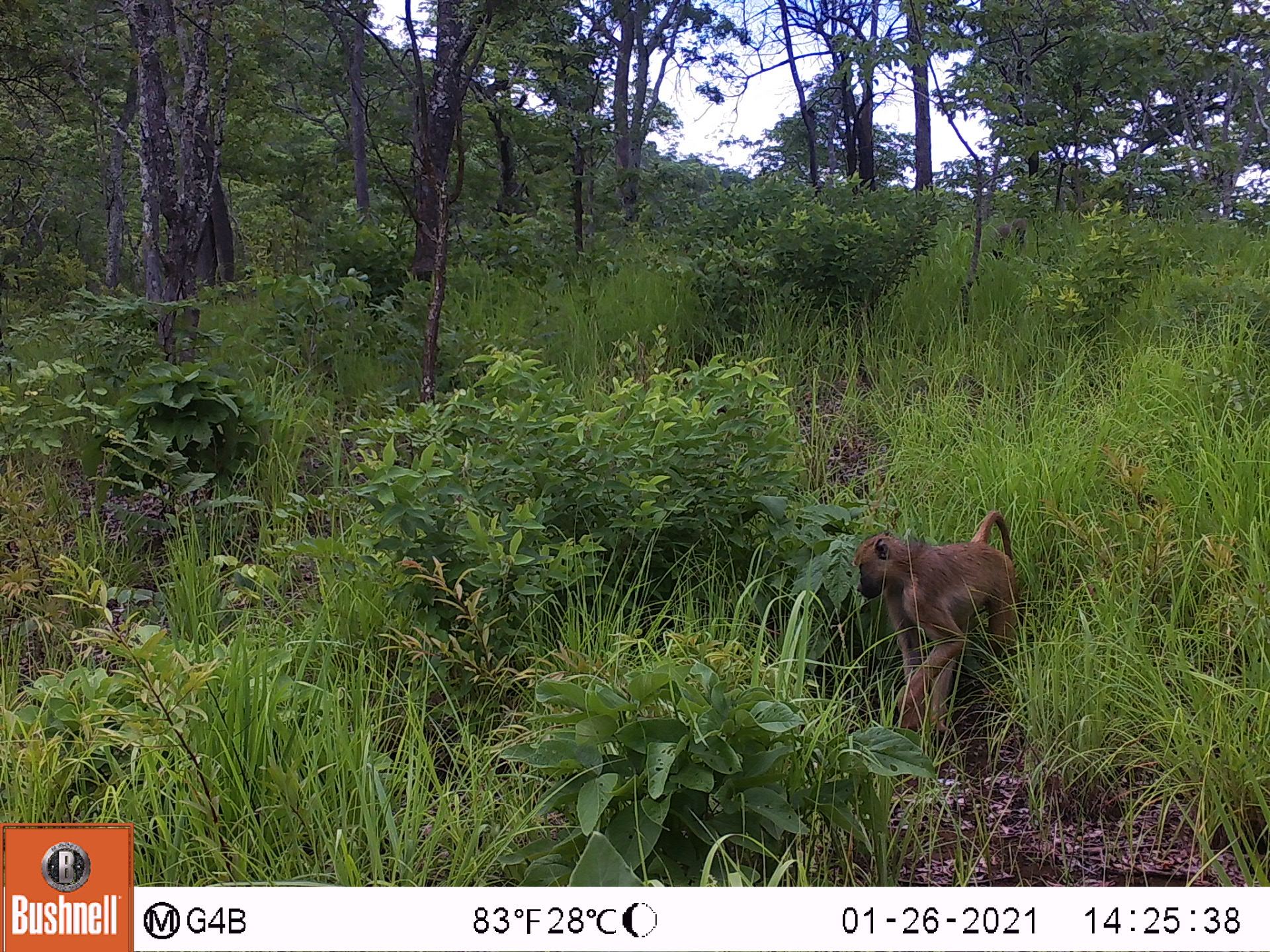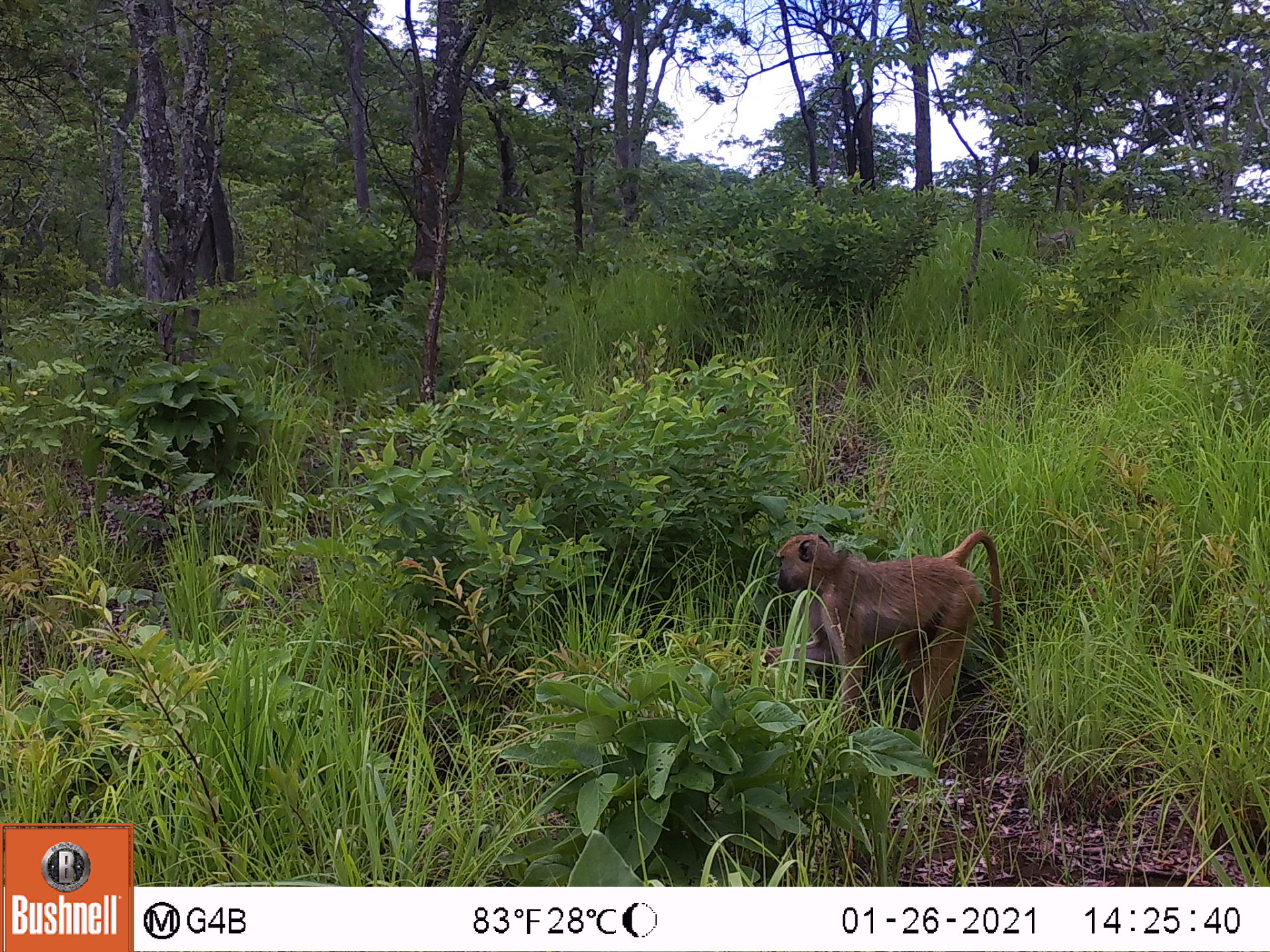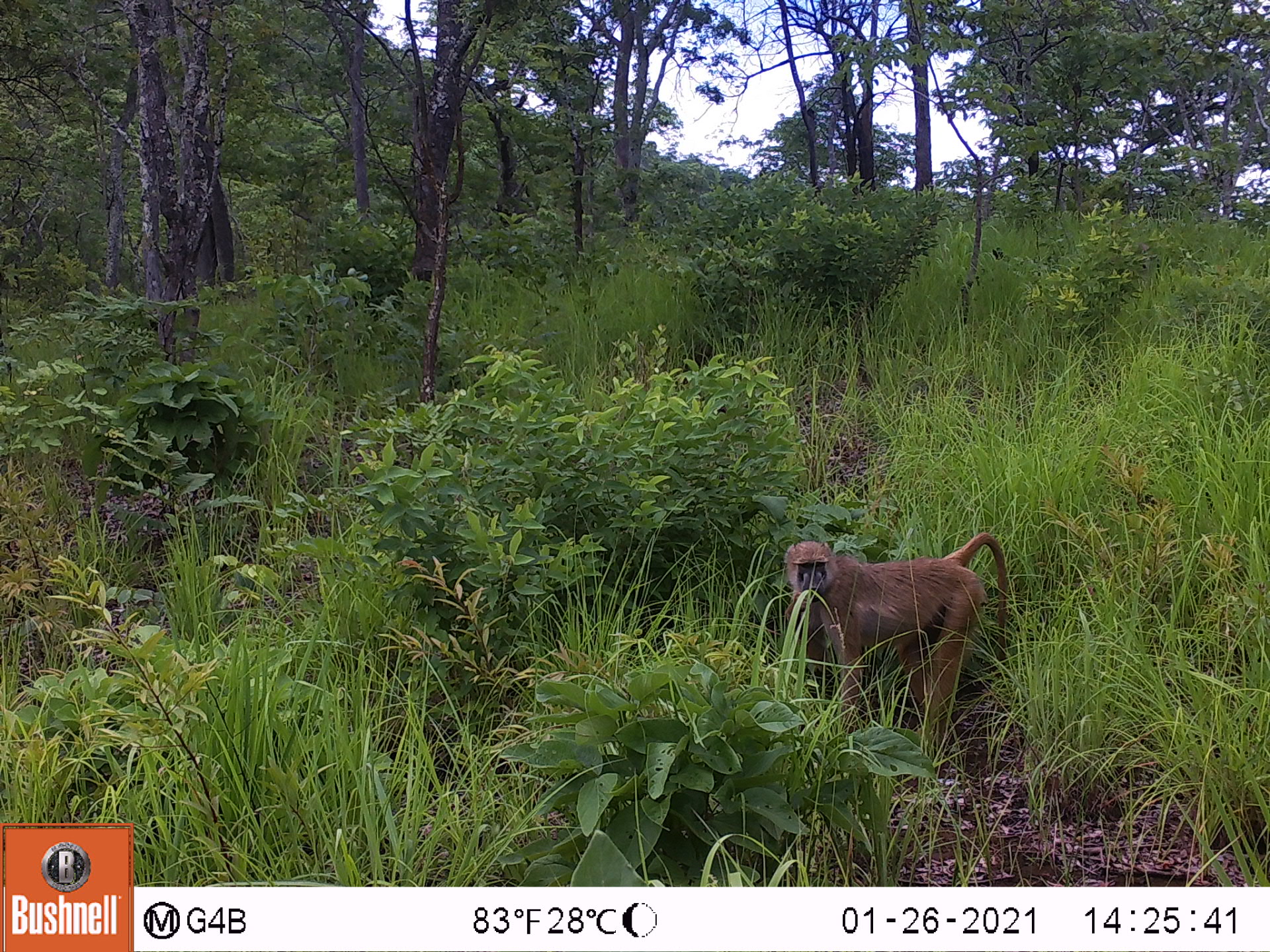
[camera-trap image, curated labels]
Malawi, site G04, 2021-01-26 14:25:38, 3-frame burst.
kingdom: Animalia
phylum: Chordata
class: Mammalia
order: Primates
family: Cercopithecidae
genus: Papio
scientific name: Papio cynocephalus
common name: yellow baboon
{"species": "yellow baboon (Papio cynocephalus)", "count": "2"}